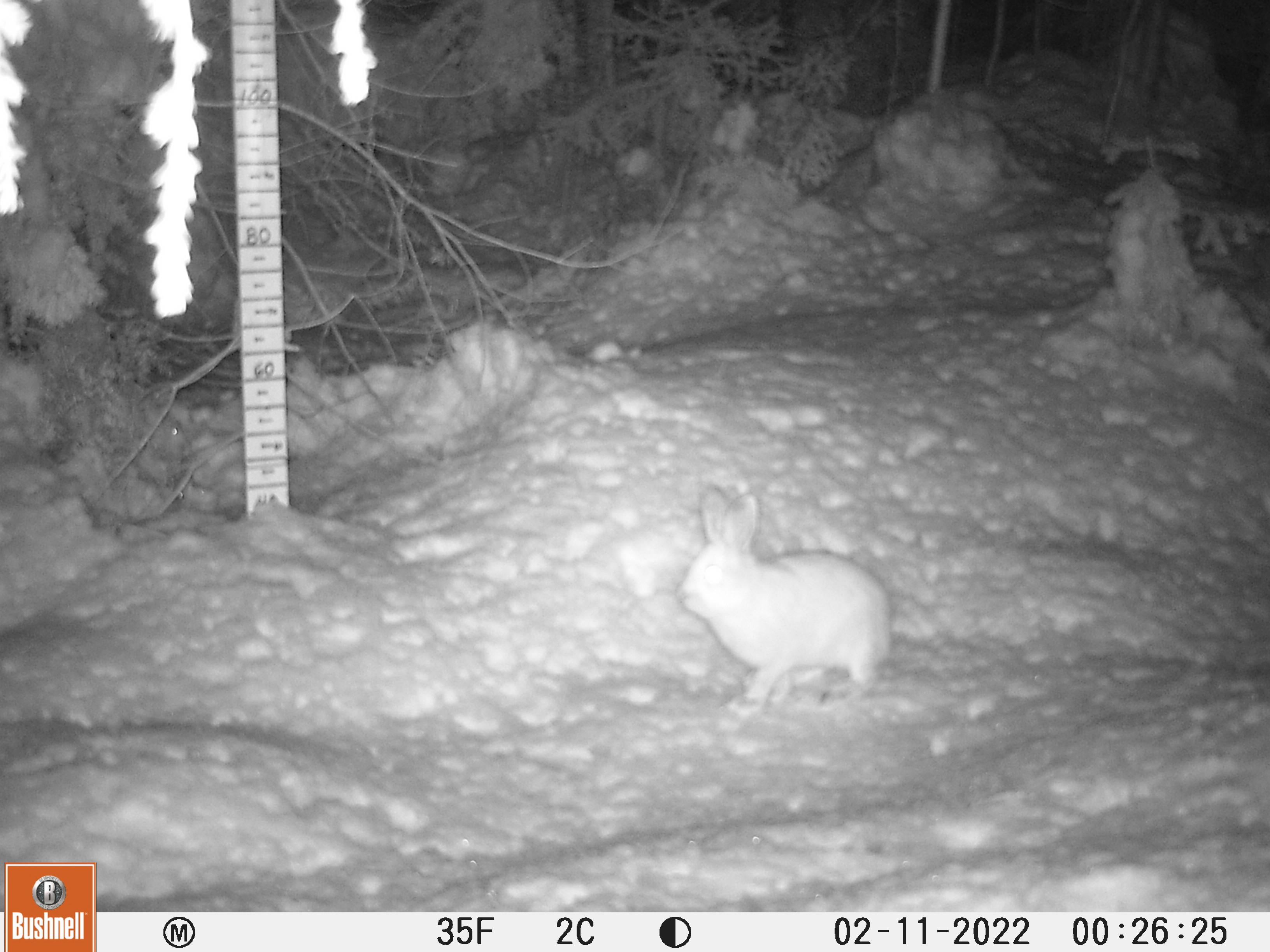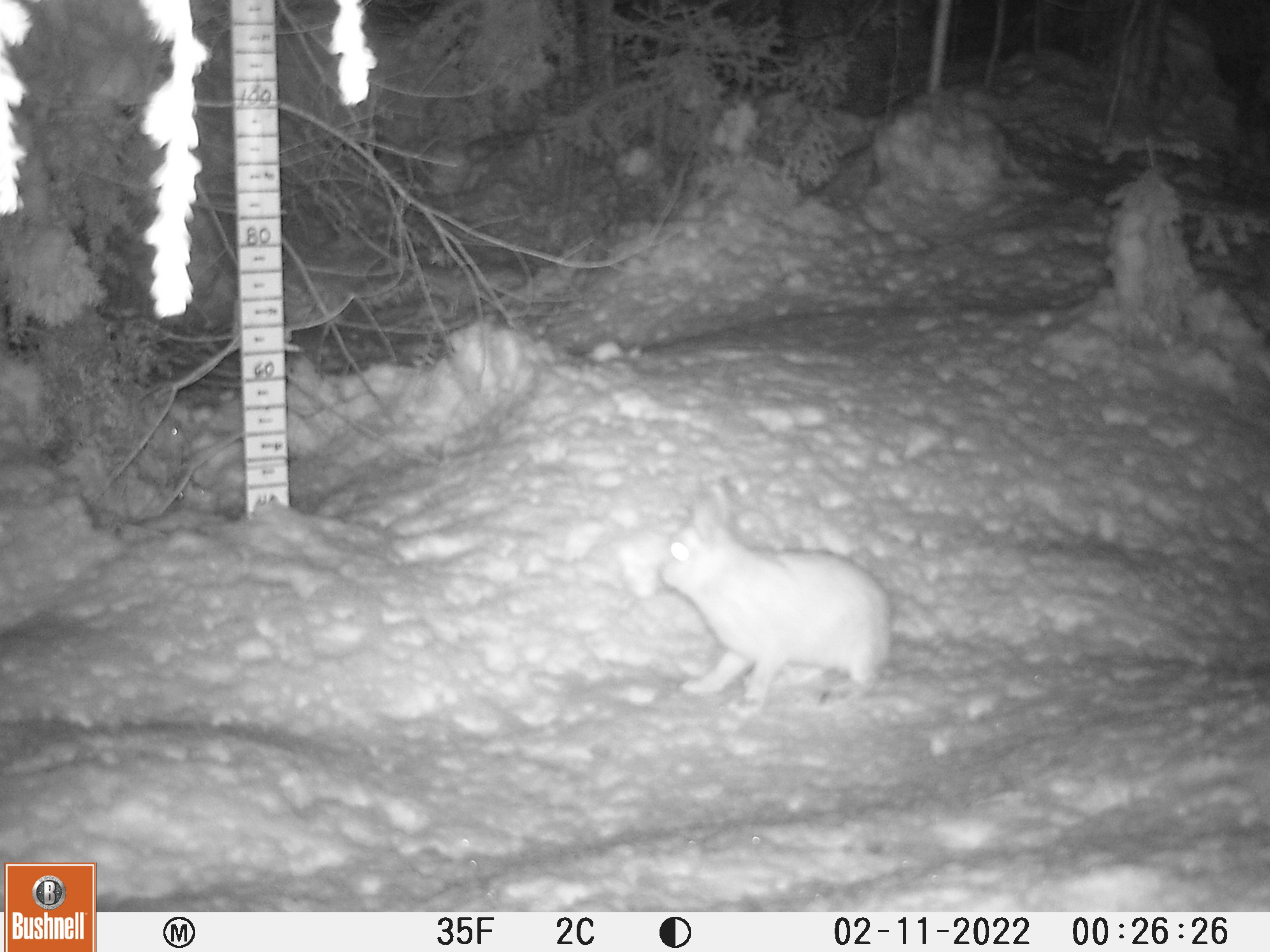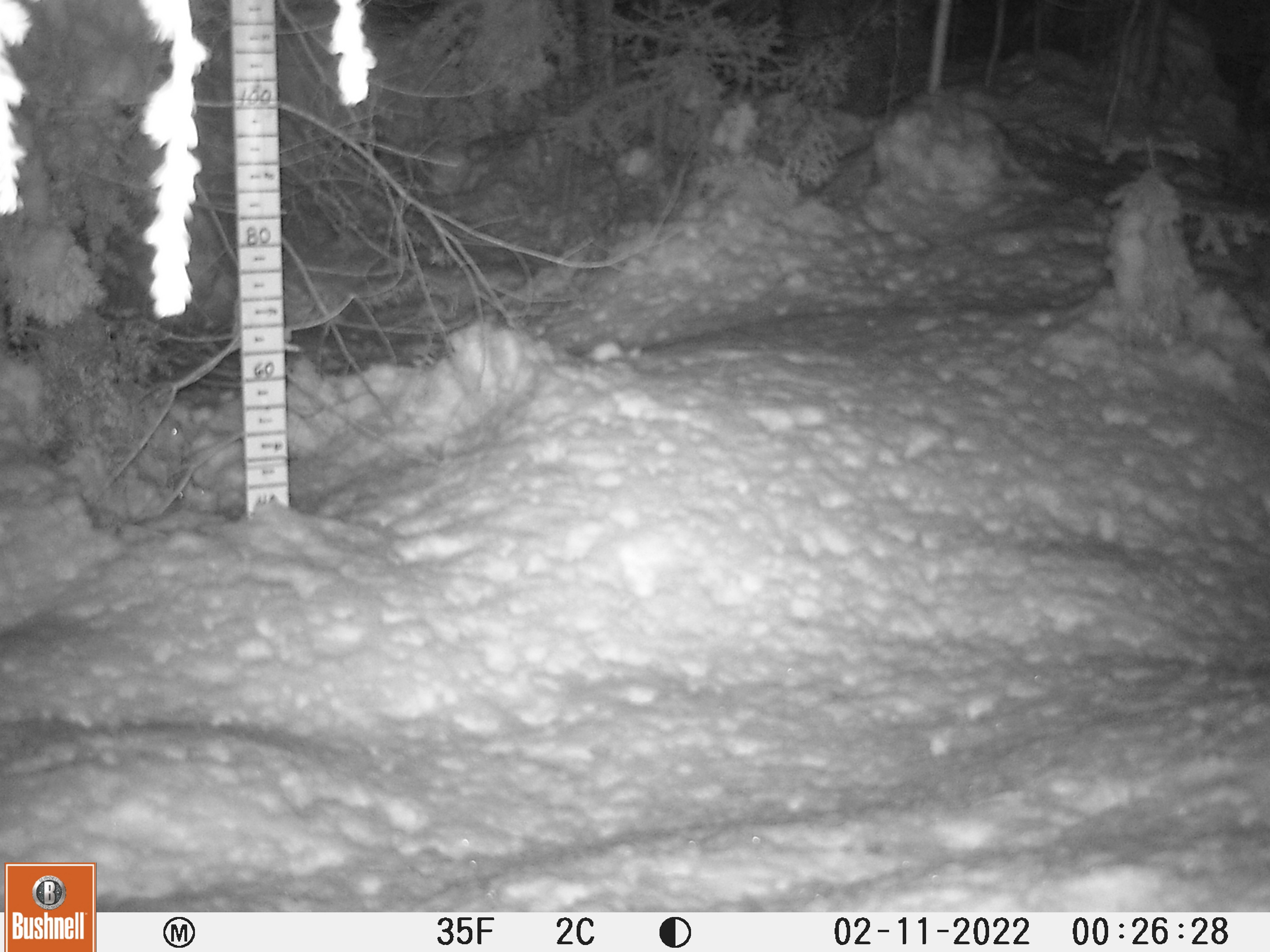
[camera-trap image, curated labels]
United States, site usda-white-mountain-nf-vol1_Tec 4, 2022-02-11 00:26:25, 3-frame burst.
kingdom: Animalia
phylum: Chordata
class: Mammalia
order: Lagomorpha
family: Leporidae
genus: Lepus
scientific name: Lepus americanus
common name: snowshoe hare